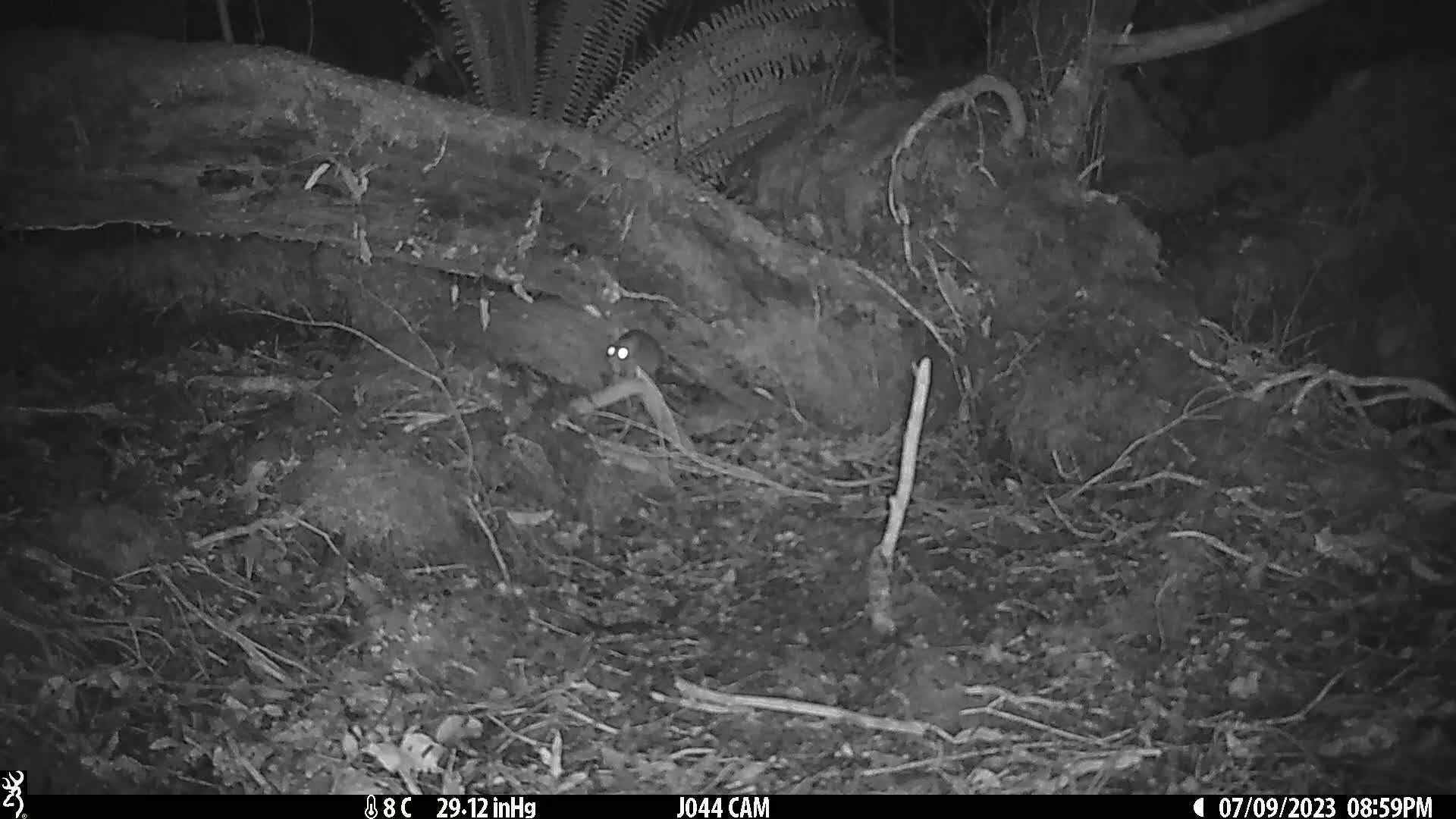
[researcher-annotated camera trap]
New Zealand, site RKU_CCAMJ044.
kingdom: Animalia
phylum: Chordata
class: Mammalia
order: Rodentia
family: Muridae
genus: Rattus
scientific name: Rattus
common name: rat